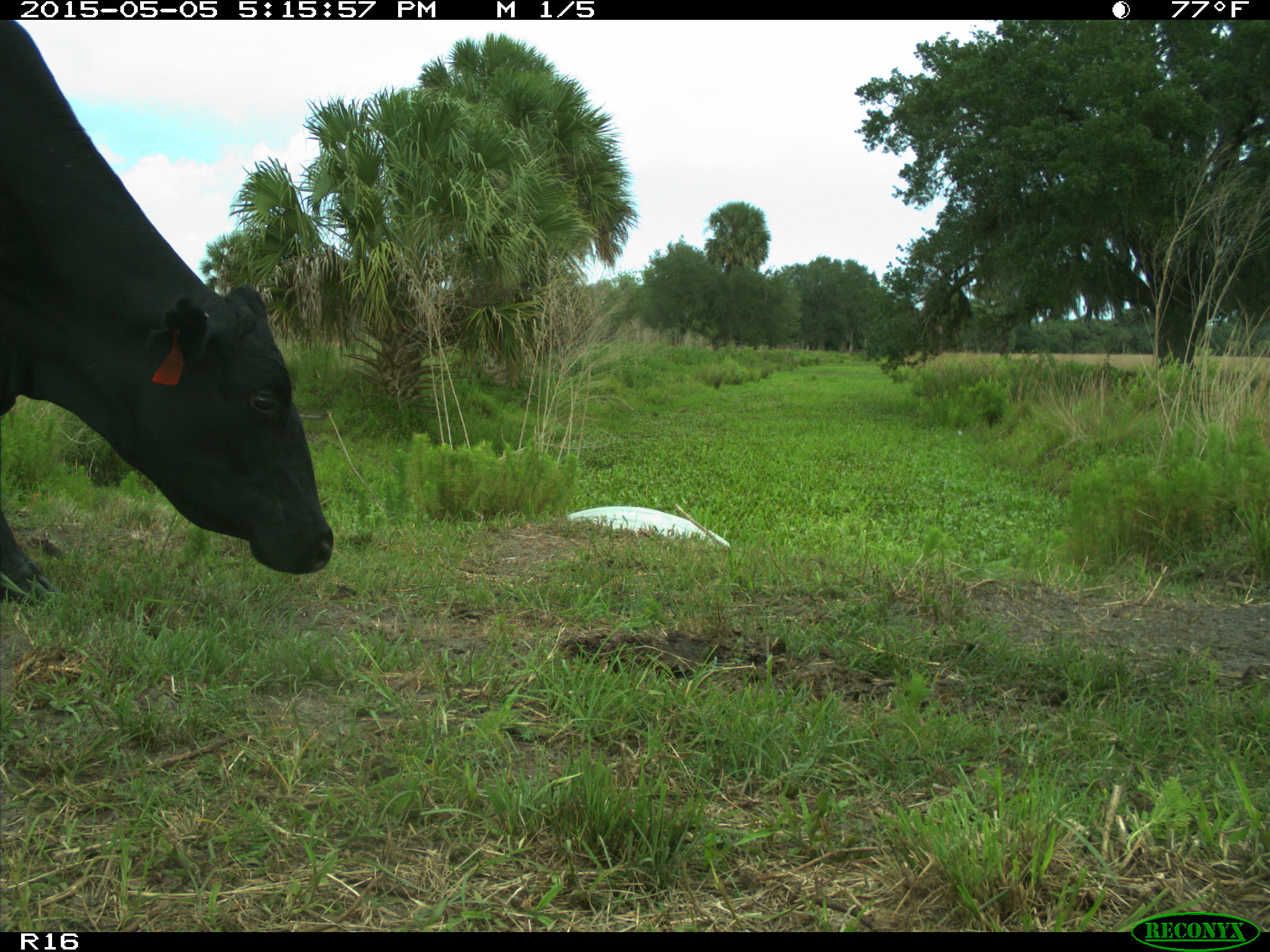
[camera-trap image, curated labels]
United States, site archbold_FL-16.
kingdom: Animalia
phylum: Chordata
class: Mammalia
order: Artiodactyla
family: Bovidae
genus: Bos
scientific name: Bos taurus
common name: domestic cow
Bos taurus (domestic cow).